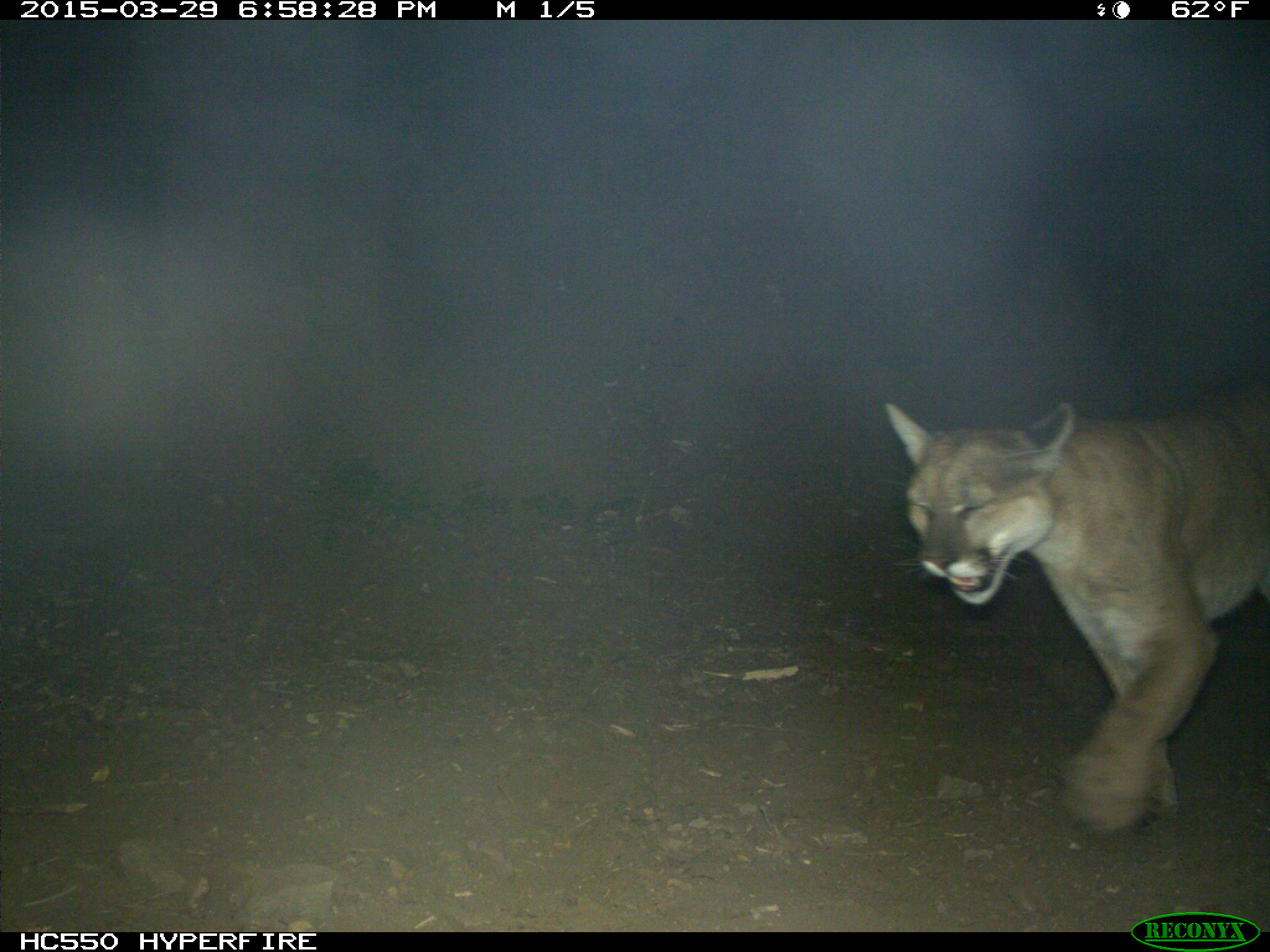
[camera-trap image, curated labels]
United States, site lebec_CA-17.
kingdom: Animalia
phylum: Chordata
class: Mammalia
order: Carnivora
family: Felidae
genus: Puma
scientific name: Puma concolor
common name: mountain lion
Puma concolor (mountain lion).